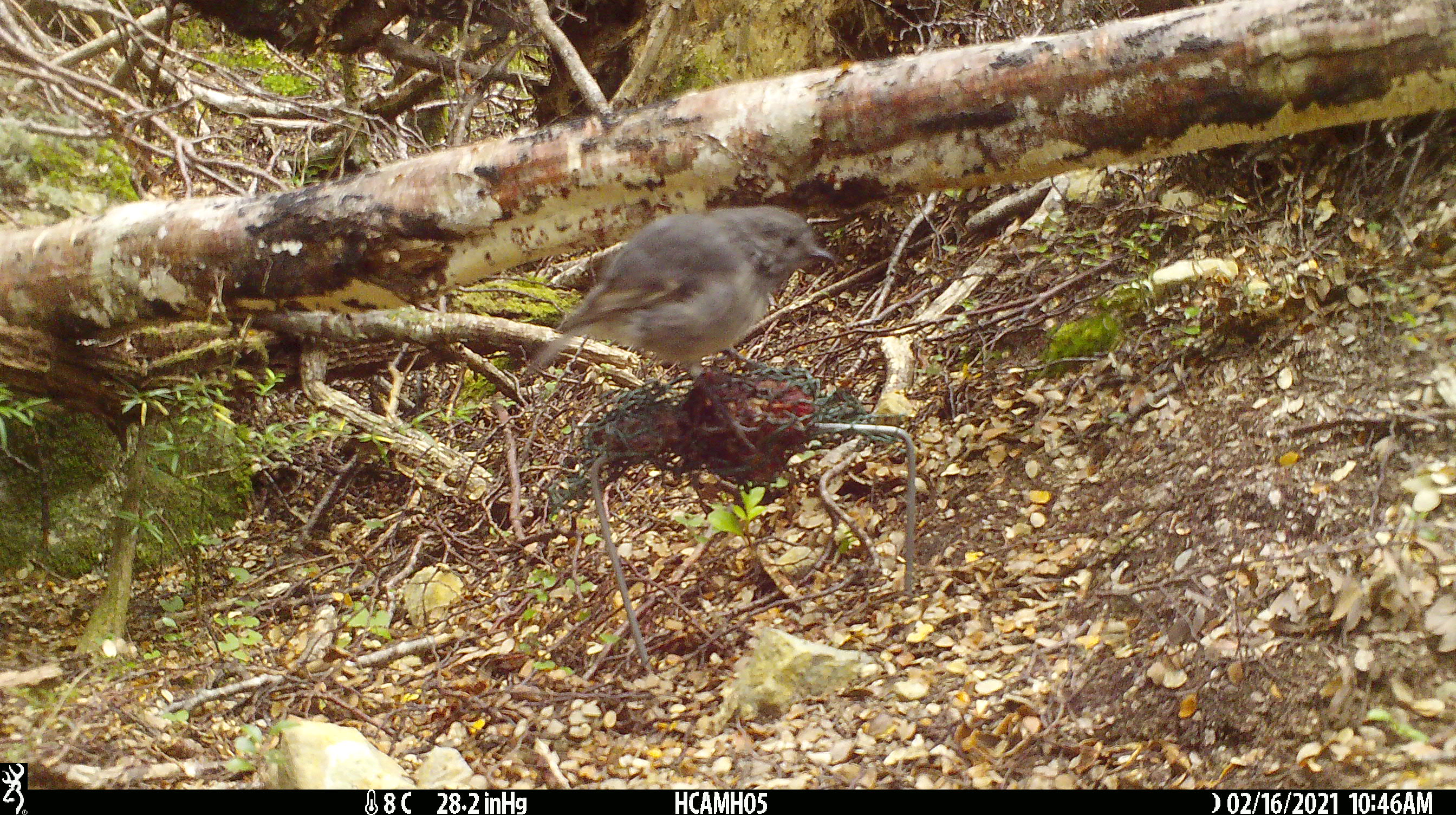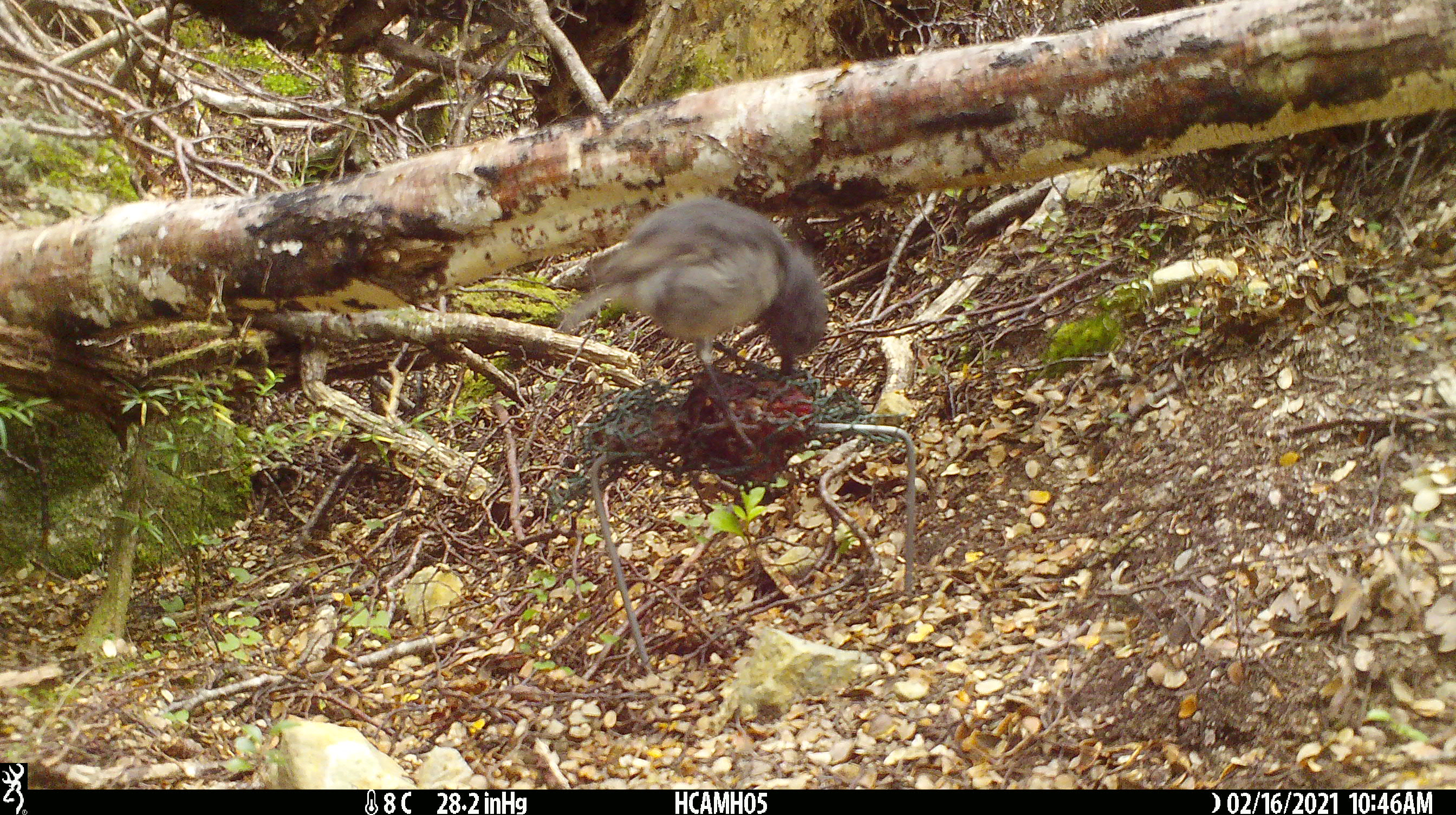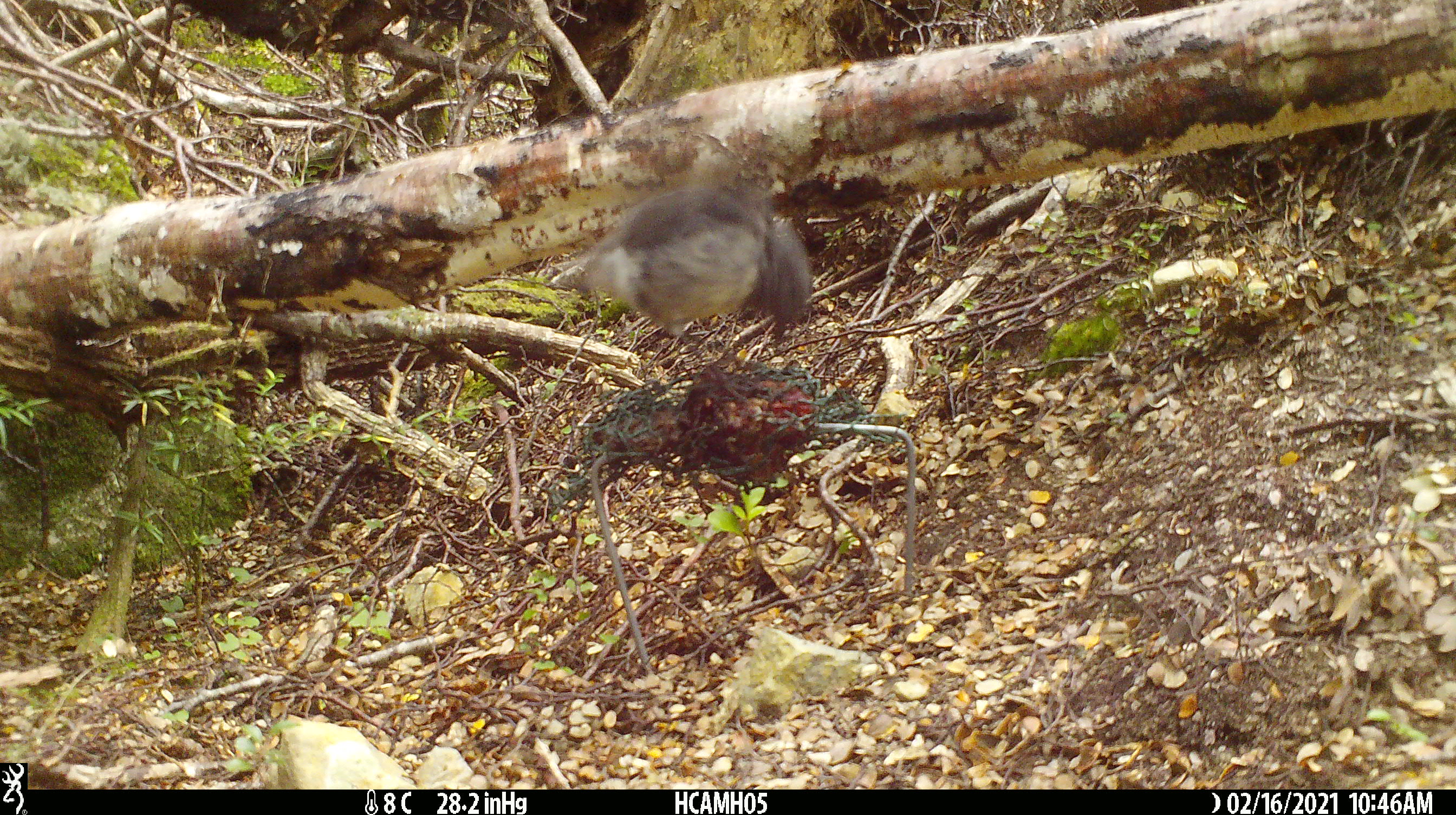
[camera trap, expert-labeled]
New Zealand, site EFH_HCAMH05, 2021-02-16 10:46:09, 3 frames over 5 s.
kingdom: Animalia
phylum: Chordata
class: Aves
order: Passeriformes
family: Petroicidae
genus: Petroica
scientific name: Petroica australis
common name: new zealand robin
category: robin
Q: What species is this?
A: Robin (new zealand robin) (Petroica australis).